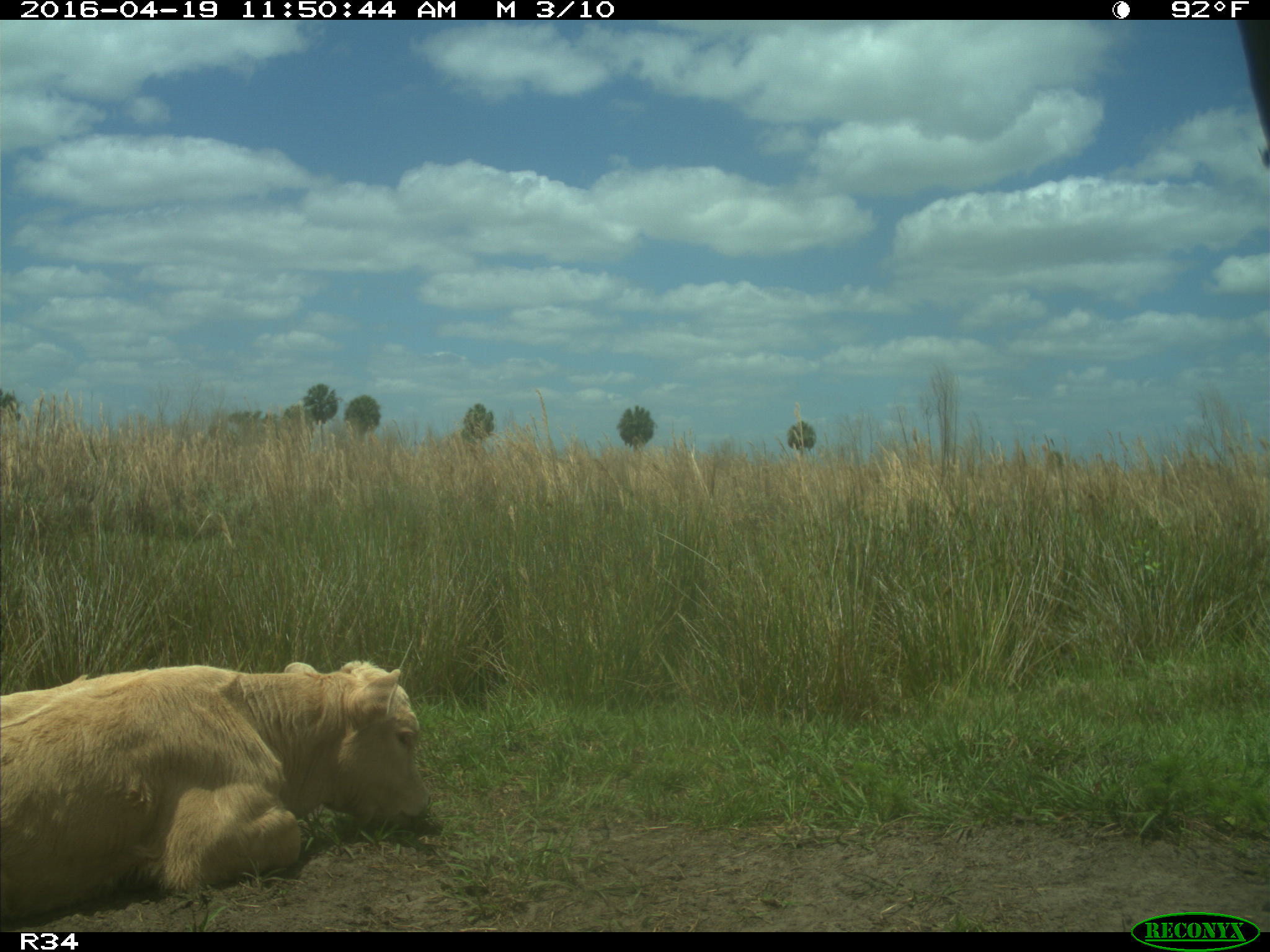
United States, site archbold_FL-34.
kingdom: Animalia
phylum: Chordata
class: Mammalia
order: Artiodactyla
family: Bovidae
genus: Bos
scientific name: Bos taurus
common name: domestic cow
Bos taurus (domestic cow).